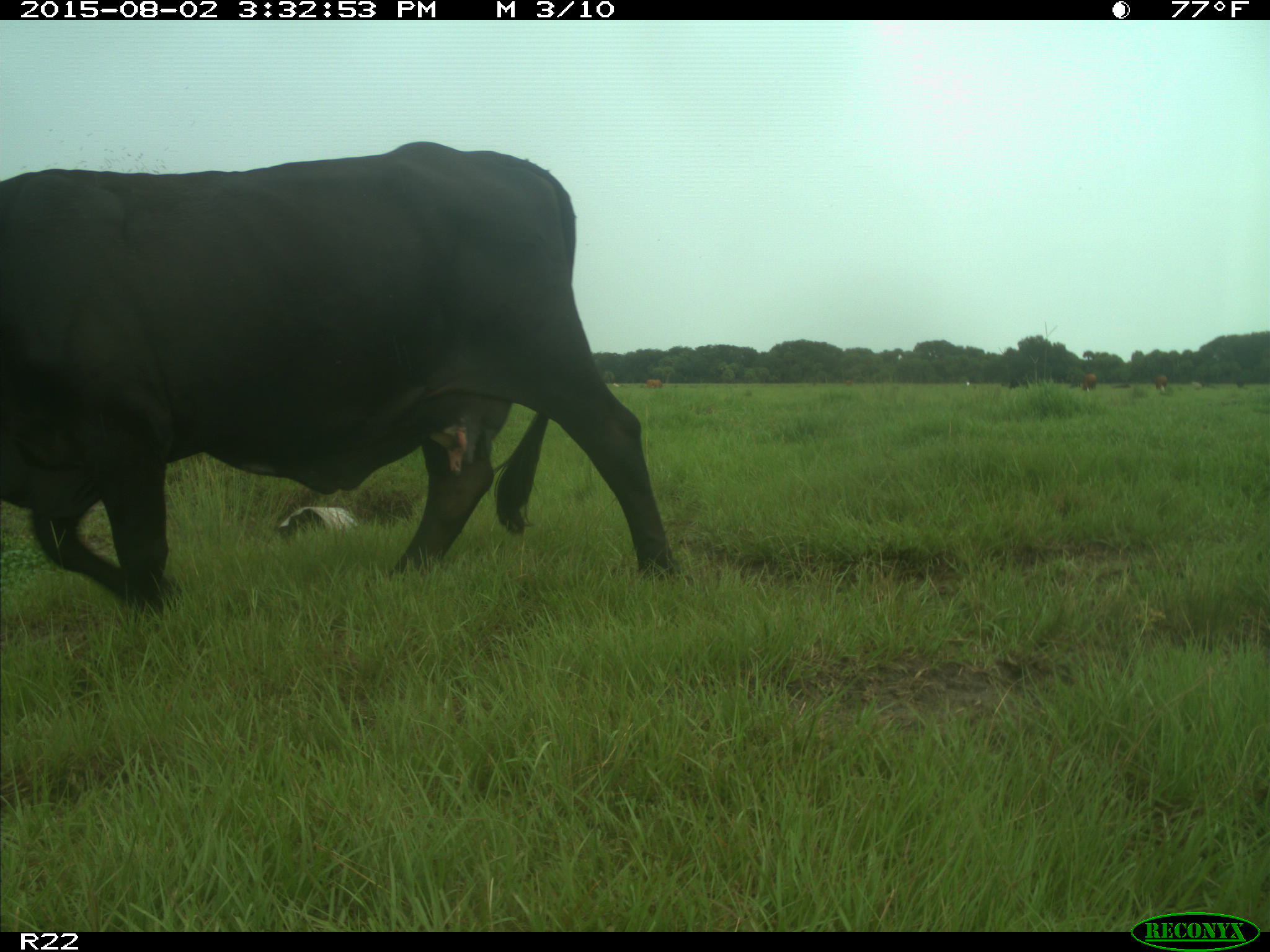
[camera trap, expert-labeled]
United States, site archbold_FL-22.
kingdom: Animalia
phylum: Chordata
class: Mammalia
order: Artiodactyla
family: Bovidae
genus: Bos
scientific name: Bos taurus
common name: domestic cow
Bos taurus (domestic cow).